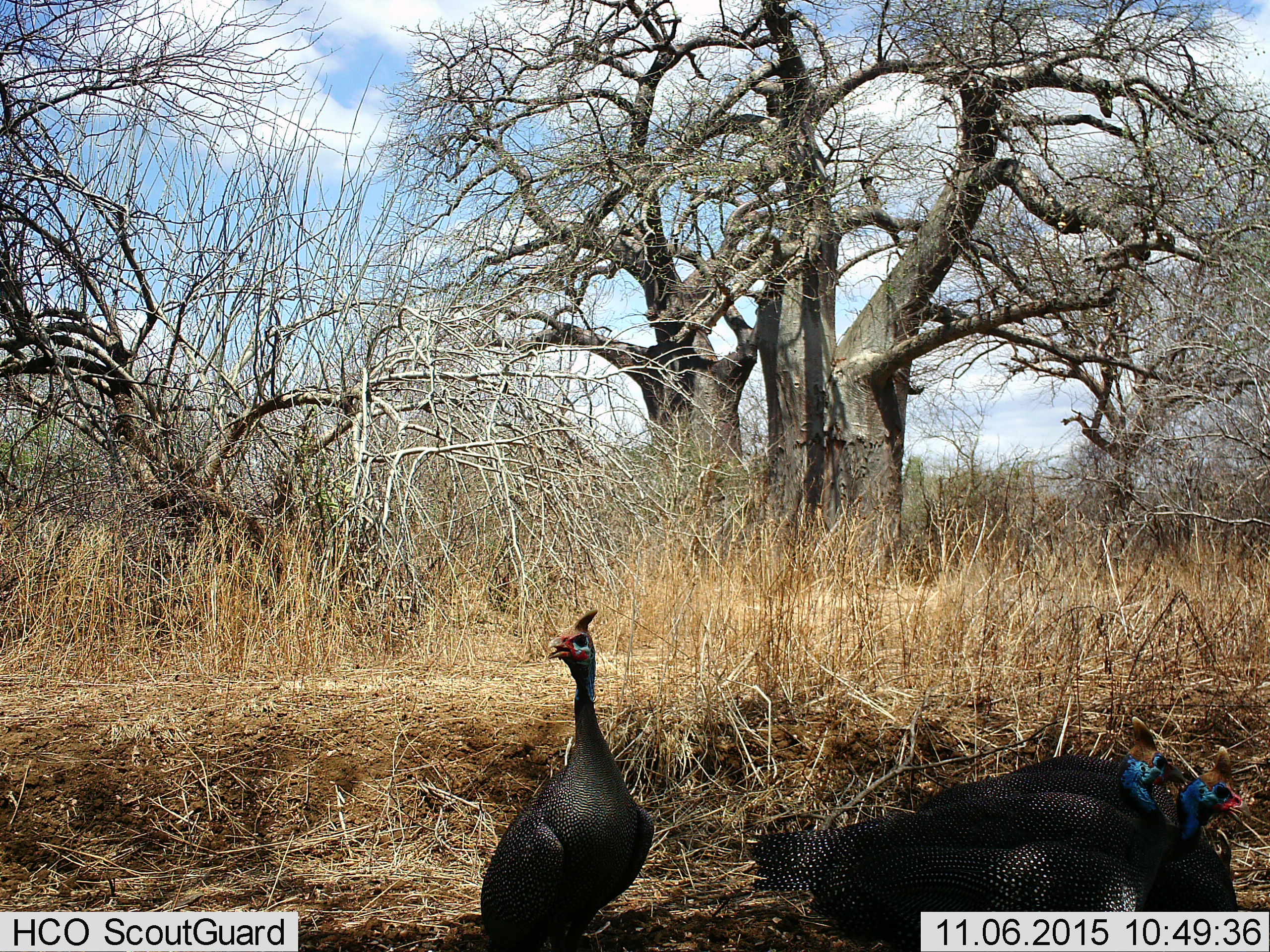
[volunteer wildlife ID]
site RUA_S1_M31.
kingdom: Animalia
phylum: Chordata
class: Aves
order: Galliformes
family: Numididae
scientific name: Numididae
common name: guineafowl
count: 3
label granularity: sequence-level